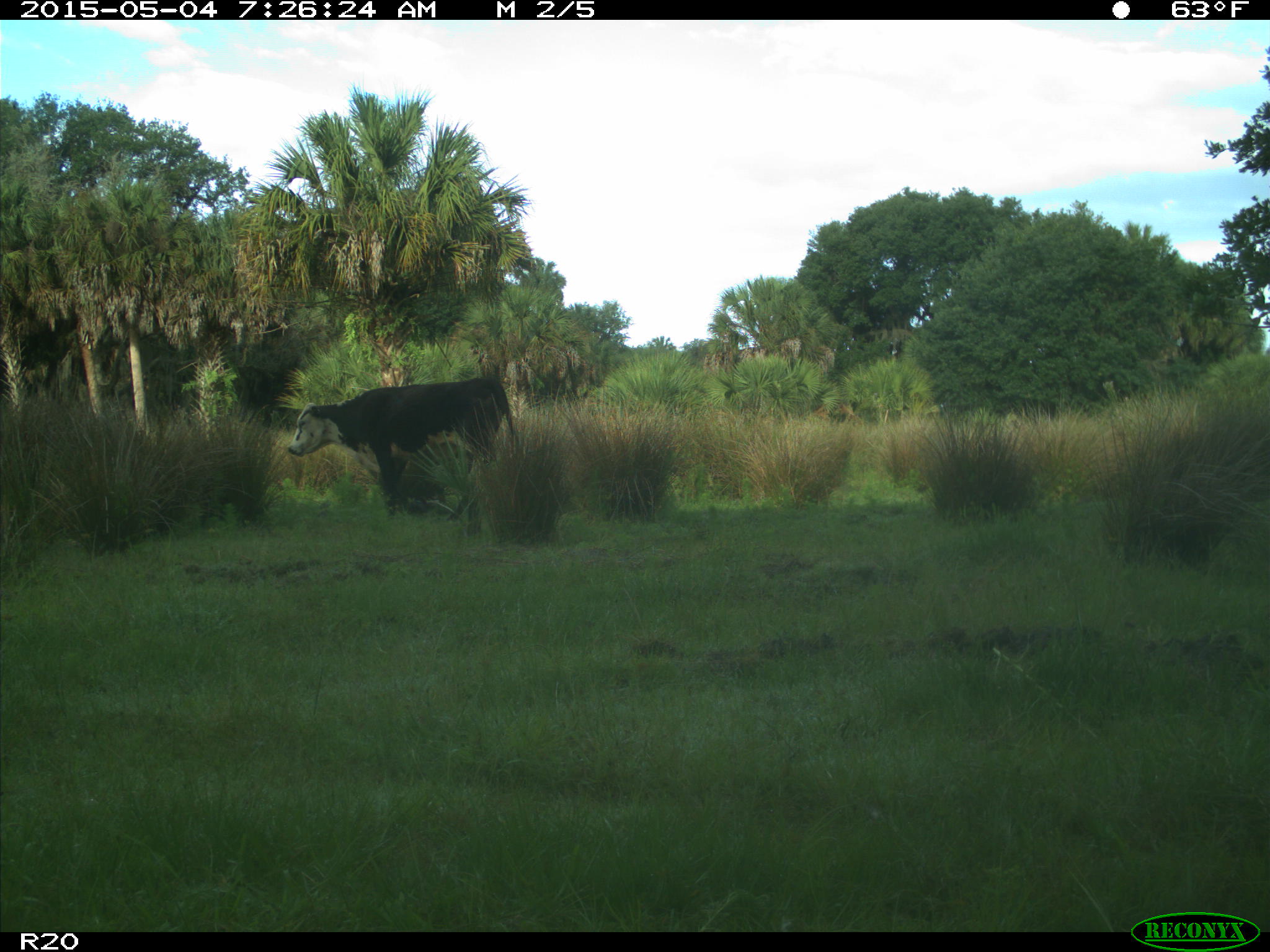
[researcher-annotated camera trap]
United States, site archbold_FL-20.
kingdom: Animalia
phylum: Chordata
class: Mammalia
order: Artiodactyla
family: Bovidae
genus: Bos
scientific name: Bos taurus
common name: domestic cow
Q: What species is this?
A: Bos taurus (domestic cow).